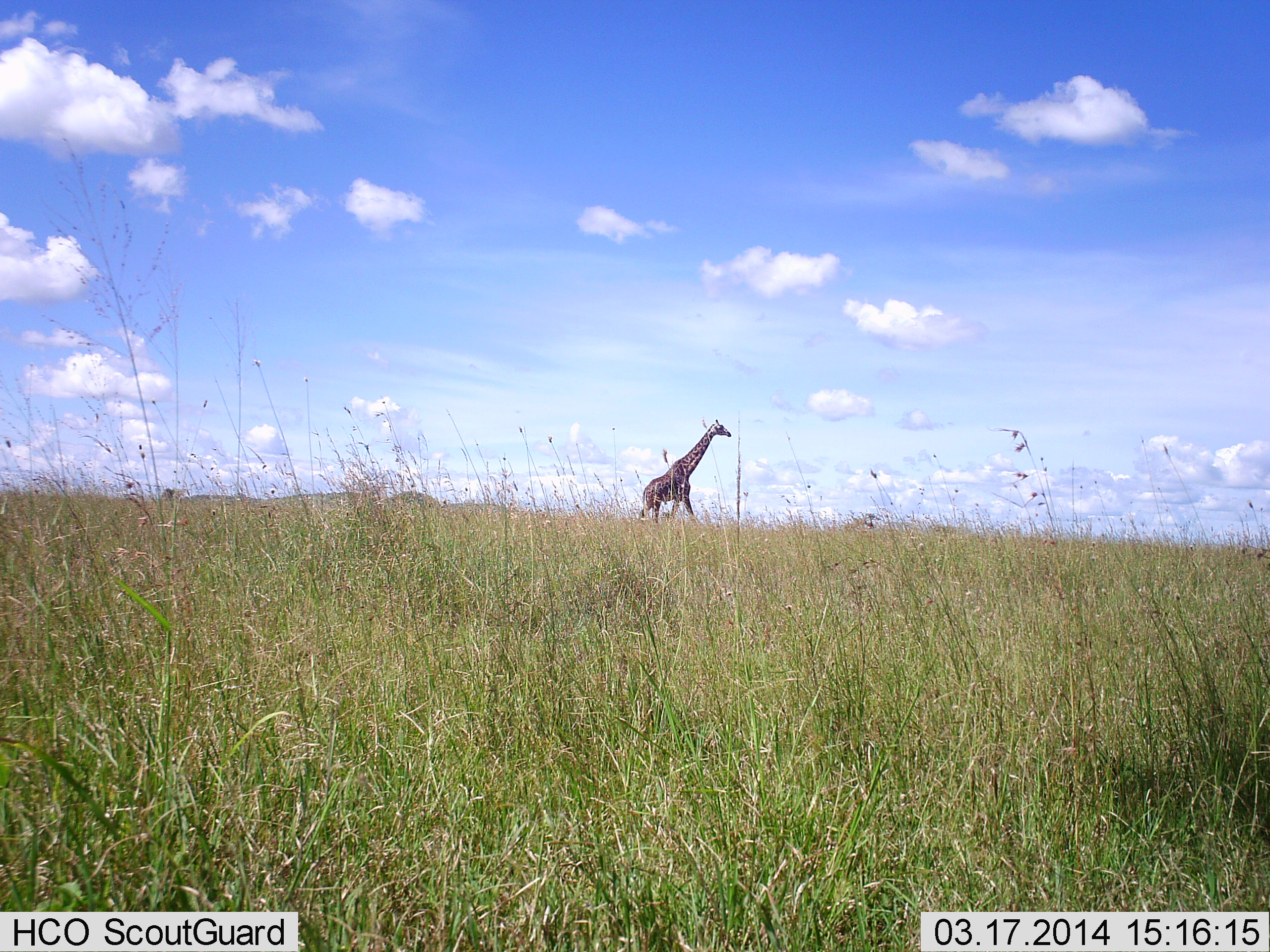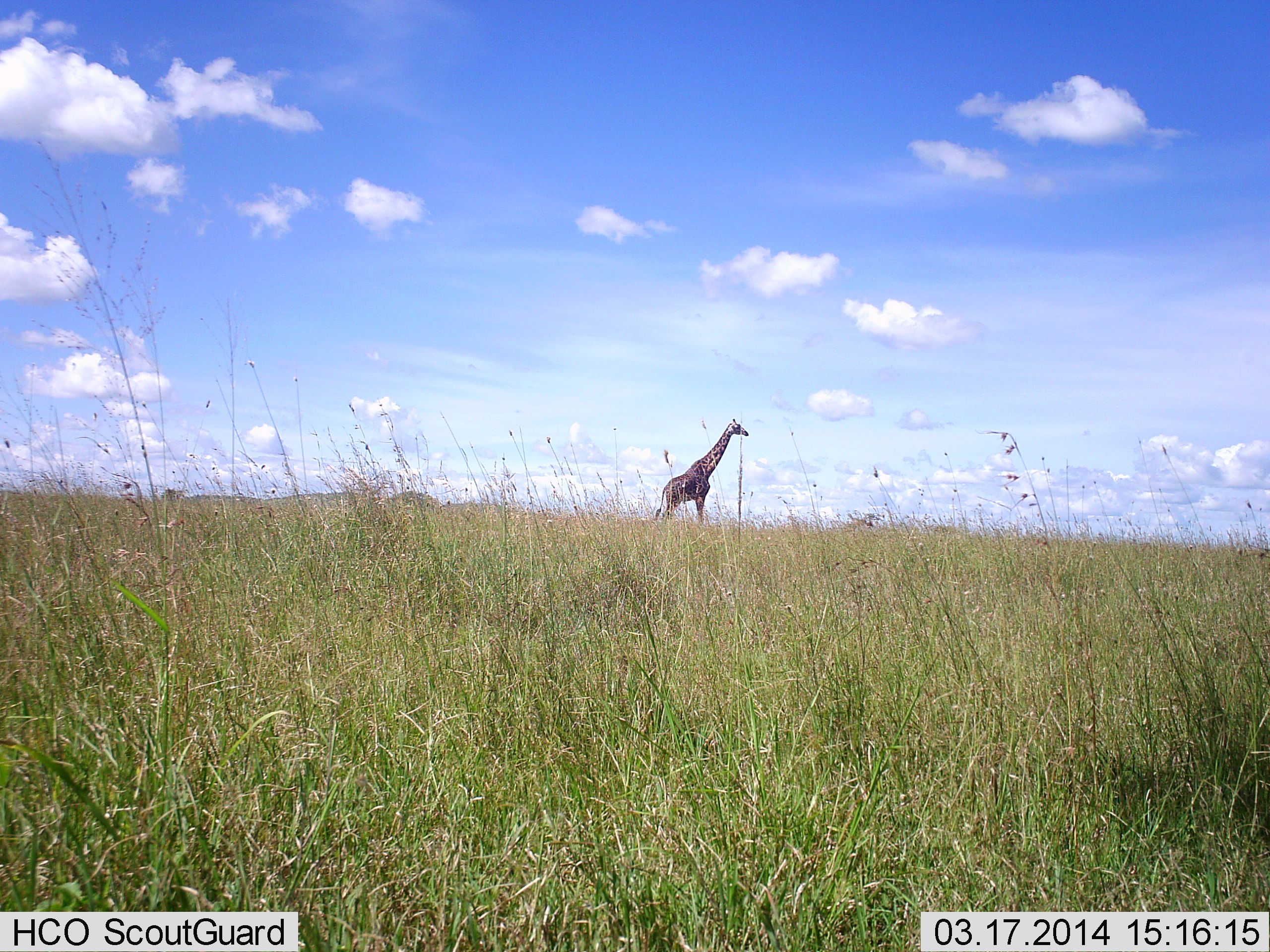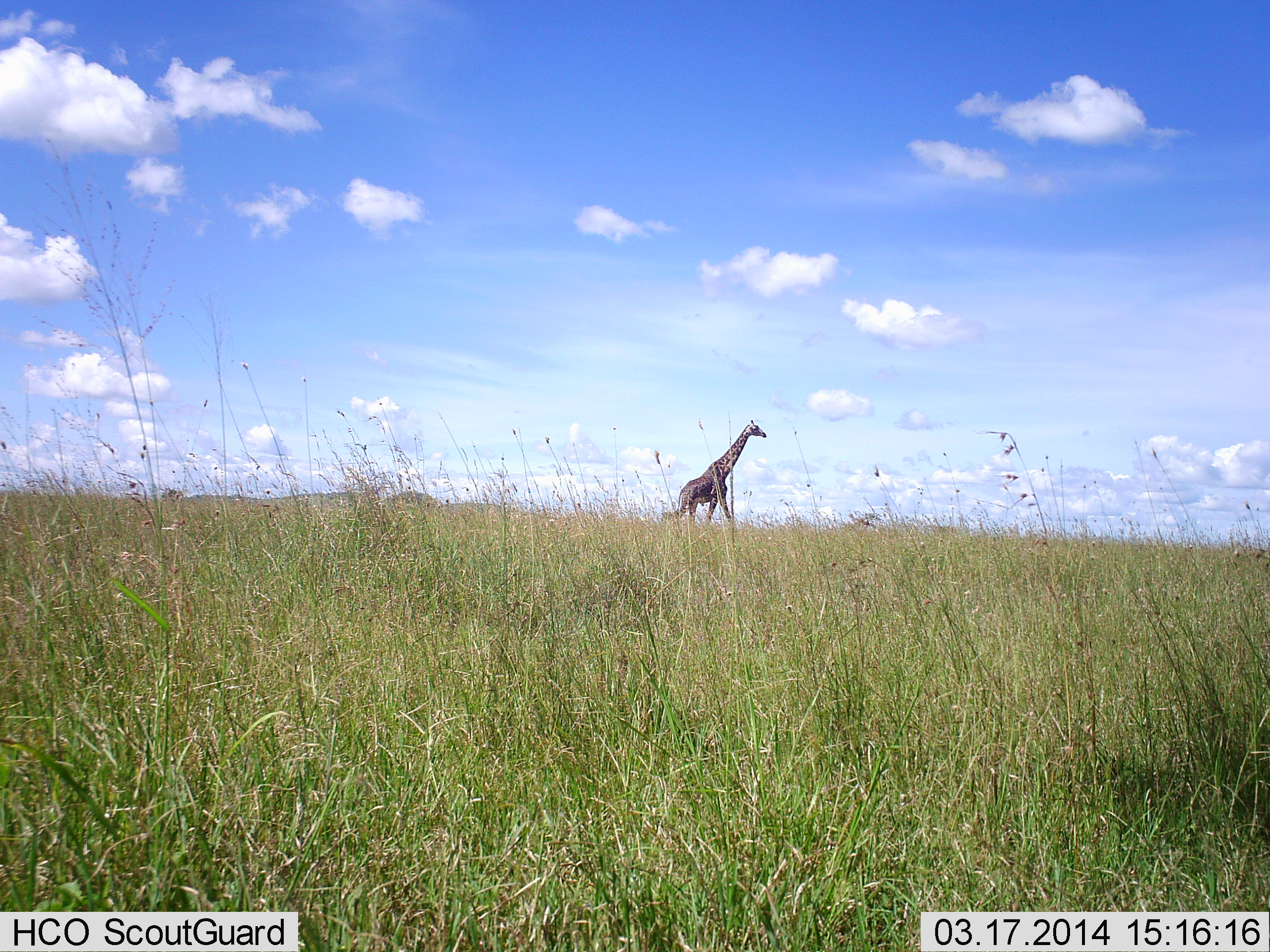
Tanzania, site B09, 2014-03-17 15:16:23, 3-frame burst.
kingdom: Animalia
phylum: Chordata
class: Mammalia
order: Artiodactyla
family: Giraffidae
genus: Giraffa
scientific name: Giraffa camelopardalis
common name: giraffe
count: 1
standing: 0%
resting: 0%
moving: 100%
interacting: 0%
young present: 0%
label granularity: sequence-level